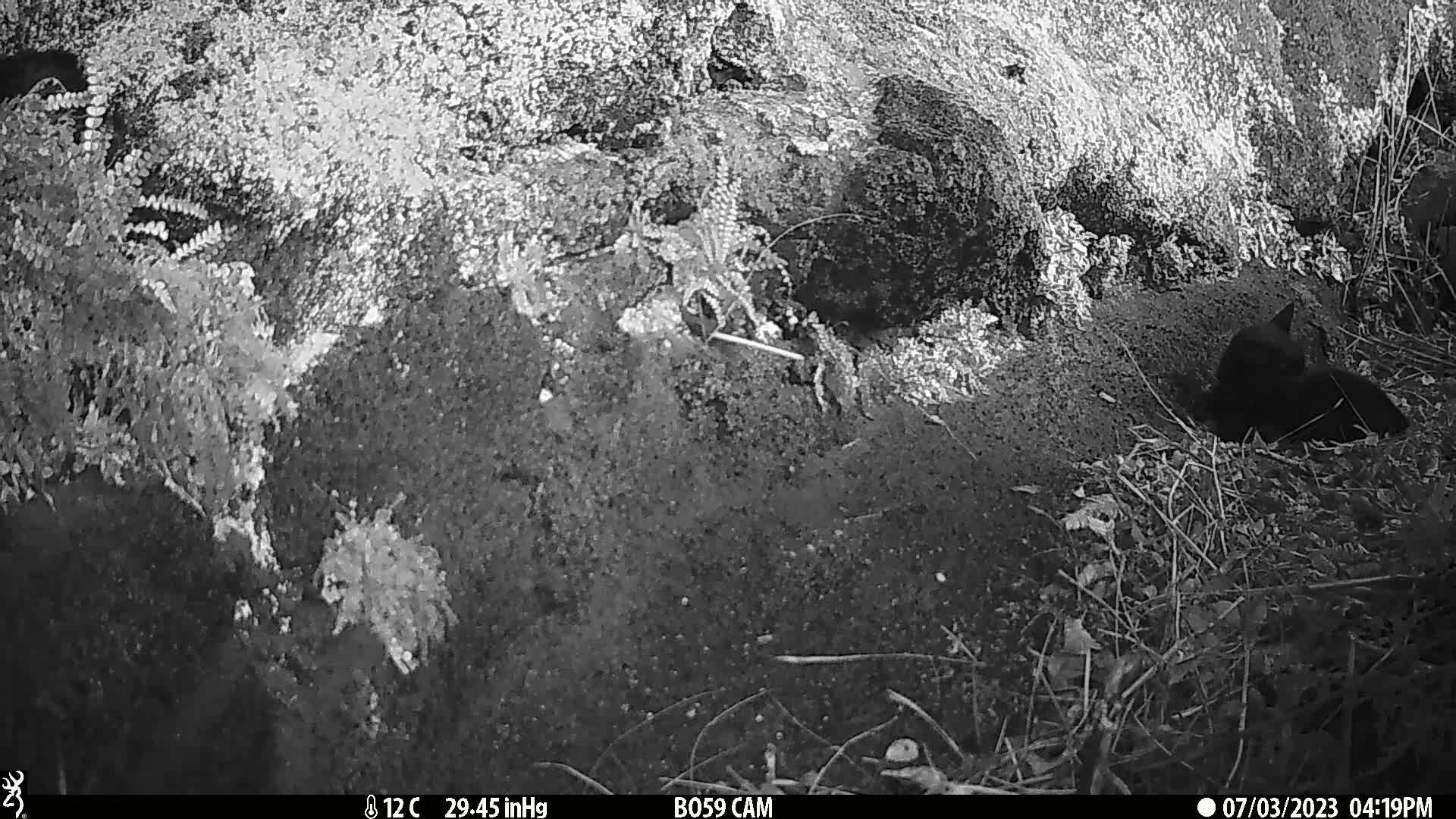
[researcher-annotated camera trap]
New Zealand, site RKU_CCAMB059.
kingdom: Animalia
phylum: Chordata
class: Mammalia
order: Carnivora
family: Felidae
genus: Felis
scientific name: Felis catus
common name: domestic cat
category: cat